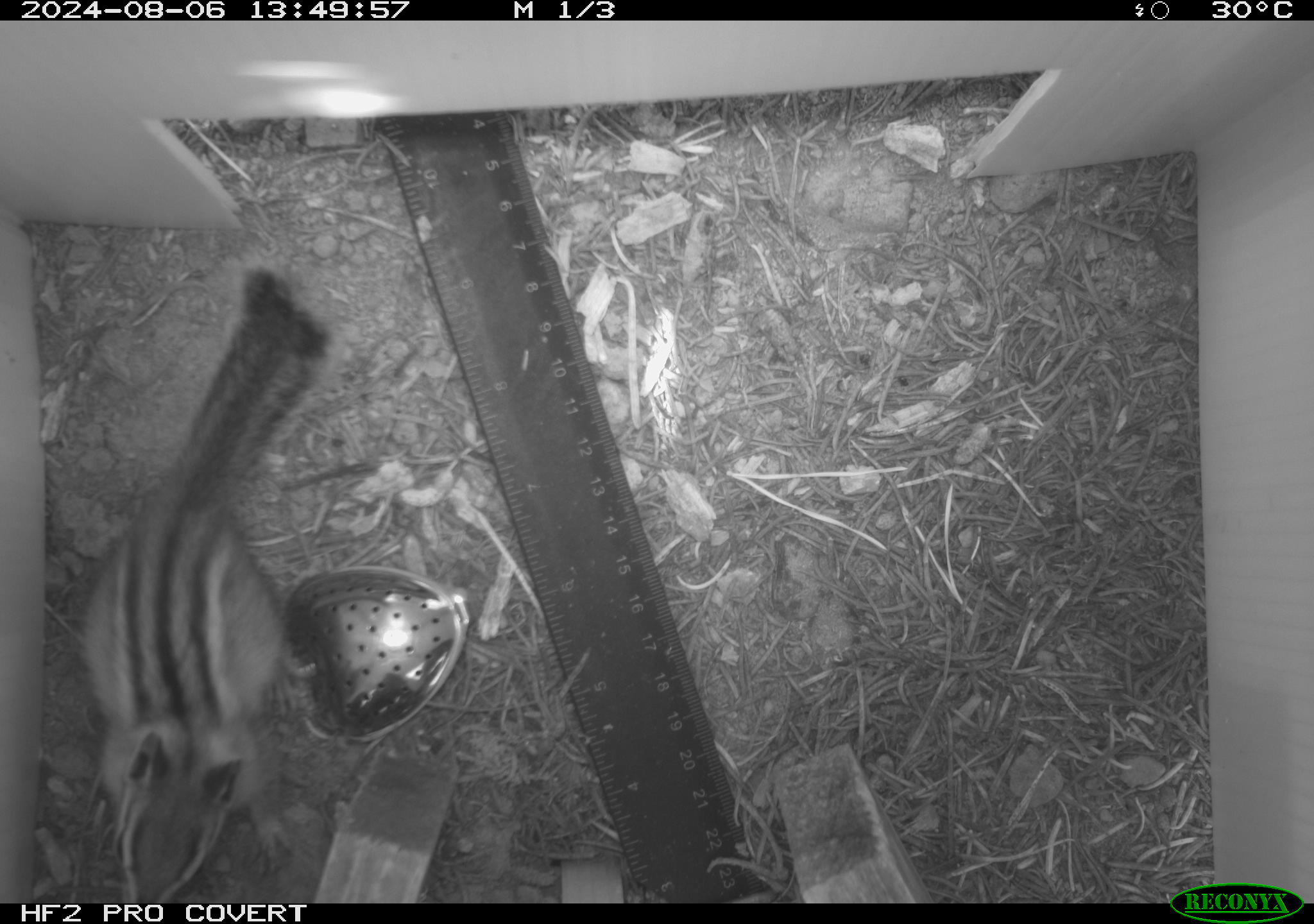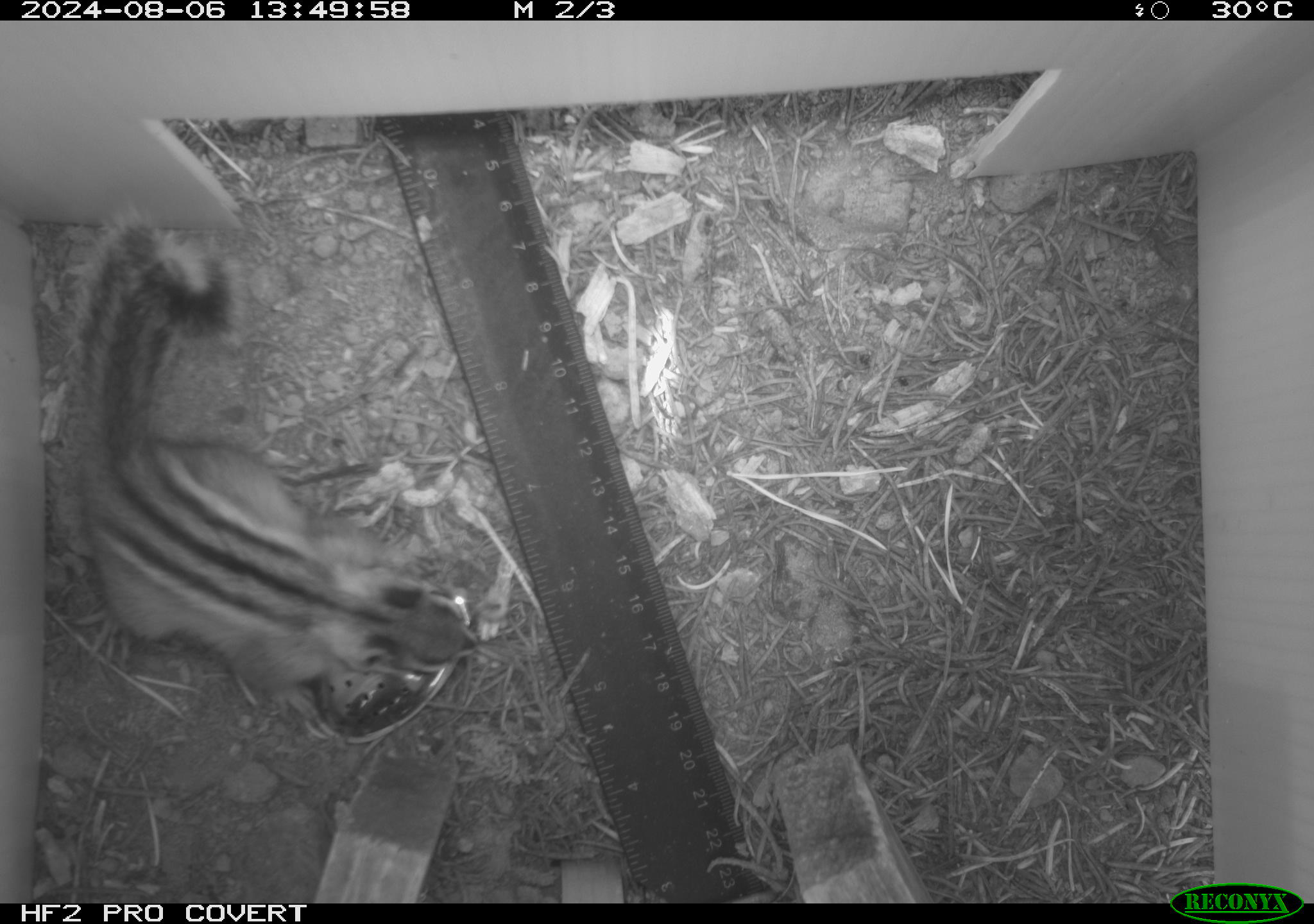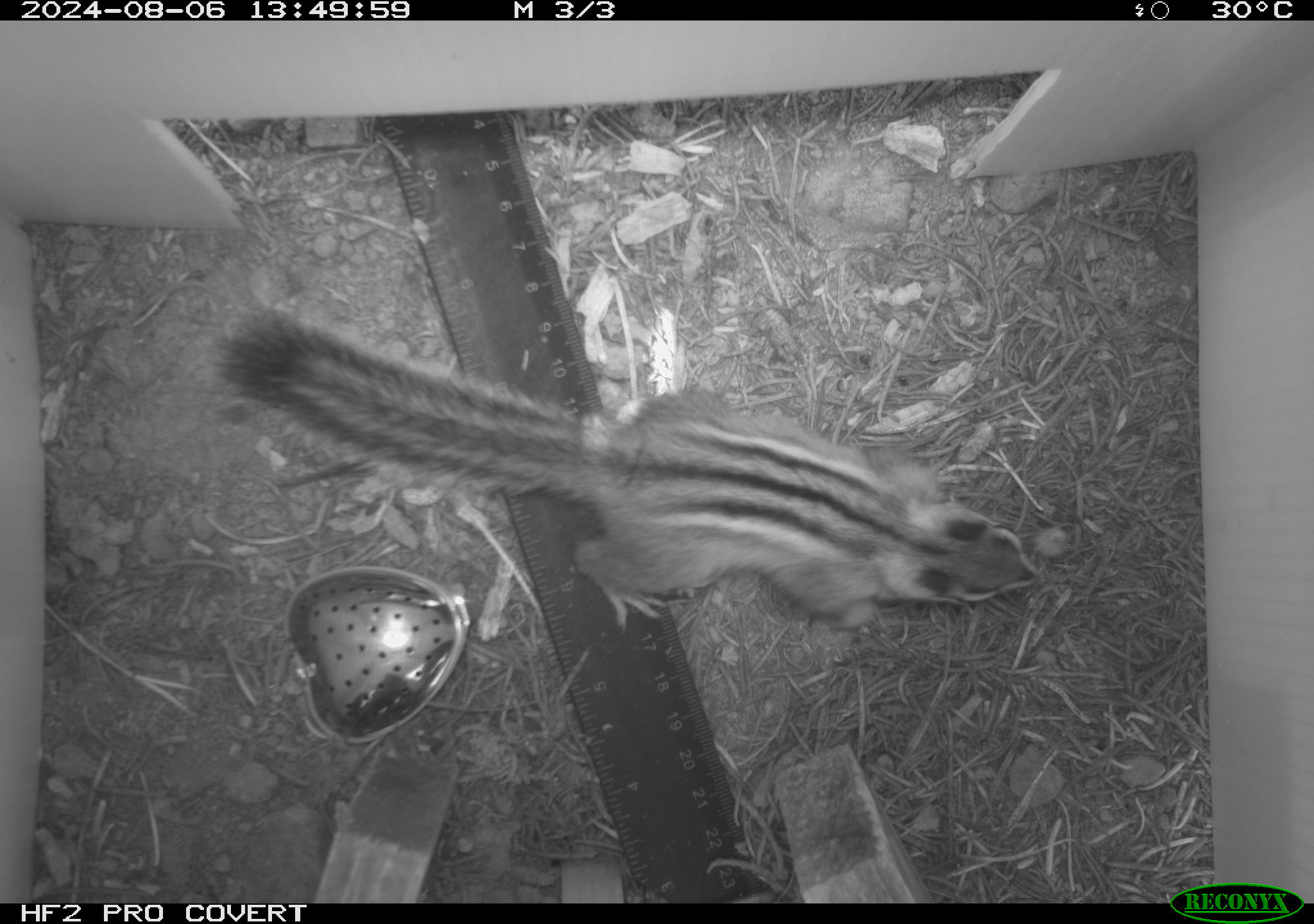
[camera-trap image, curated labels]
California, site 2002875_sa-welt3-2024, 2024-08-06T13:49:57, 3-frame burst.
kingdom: Animalia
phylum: Chordata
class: Mammalia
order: Rodentia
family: Sciuridae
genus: Neotamias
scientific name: Neotamias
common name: western chipmunks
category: neotamias species